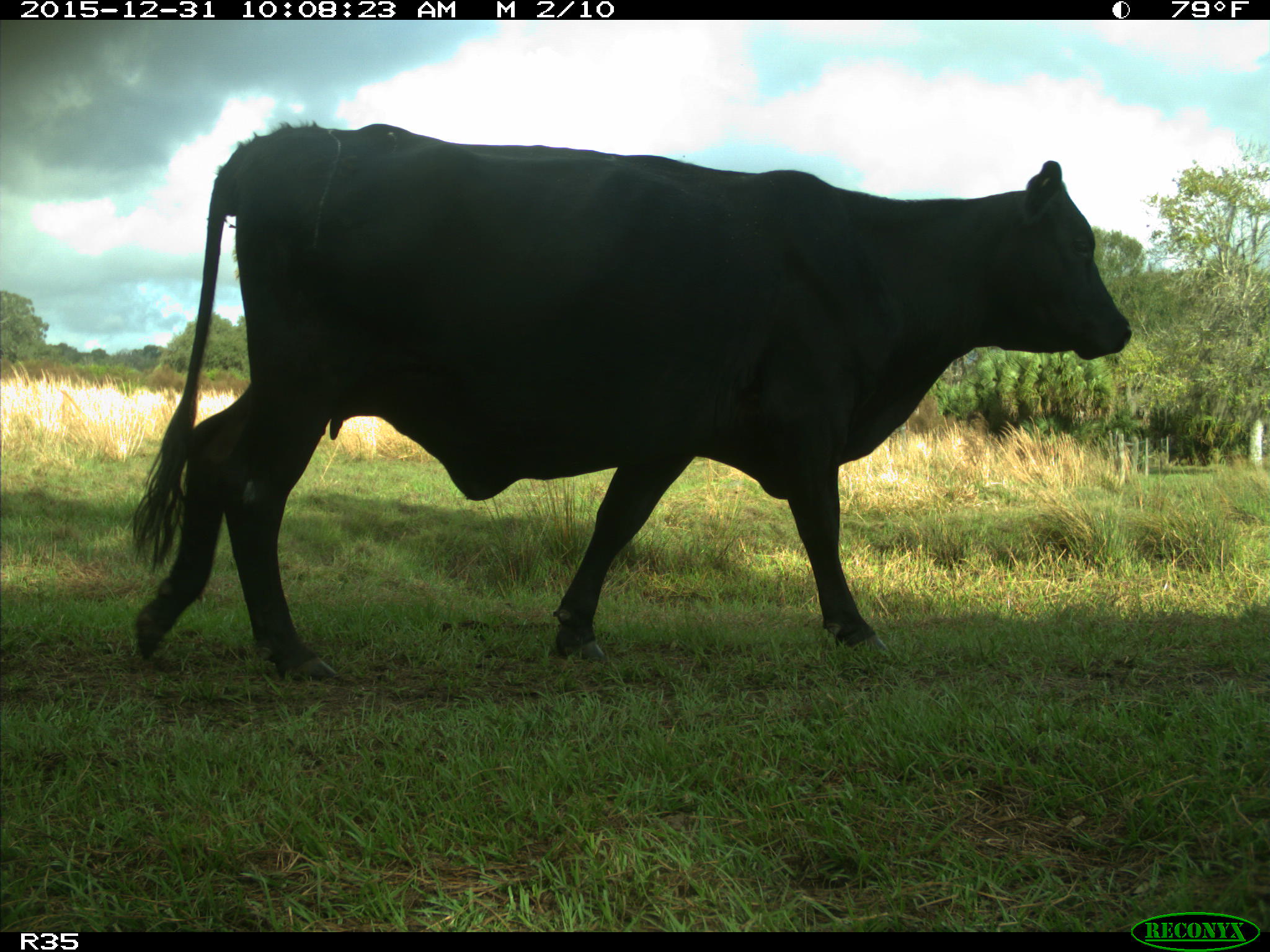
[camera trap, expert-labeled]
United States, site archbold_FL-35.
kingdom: Animalia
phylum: Chordata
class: Mammalia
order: Artiodactyla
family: Bovidae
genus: Bos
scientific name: Bos taurus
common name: domestic cow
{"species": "Bos taurus (domestic cow)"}